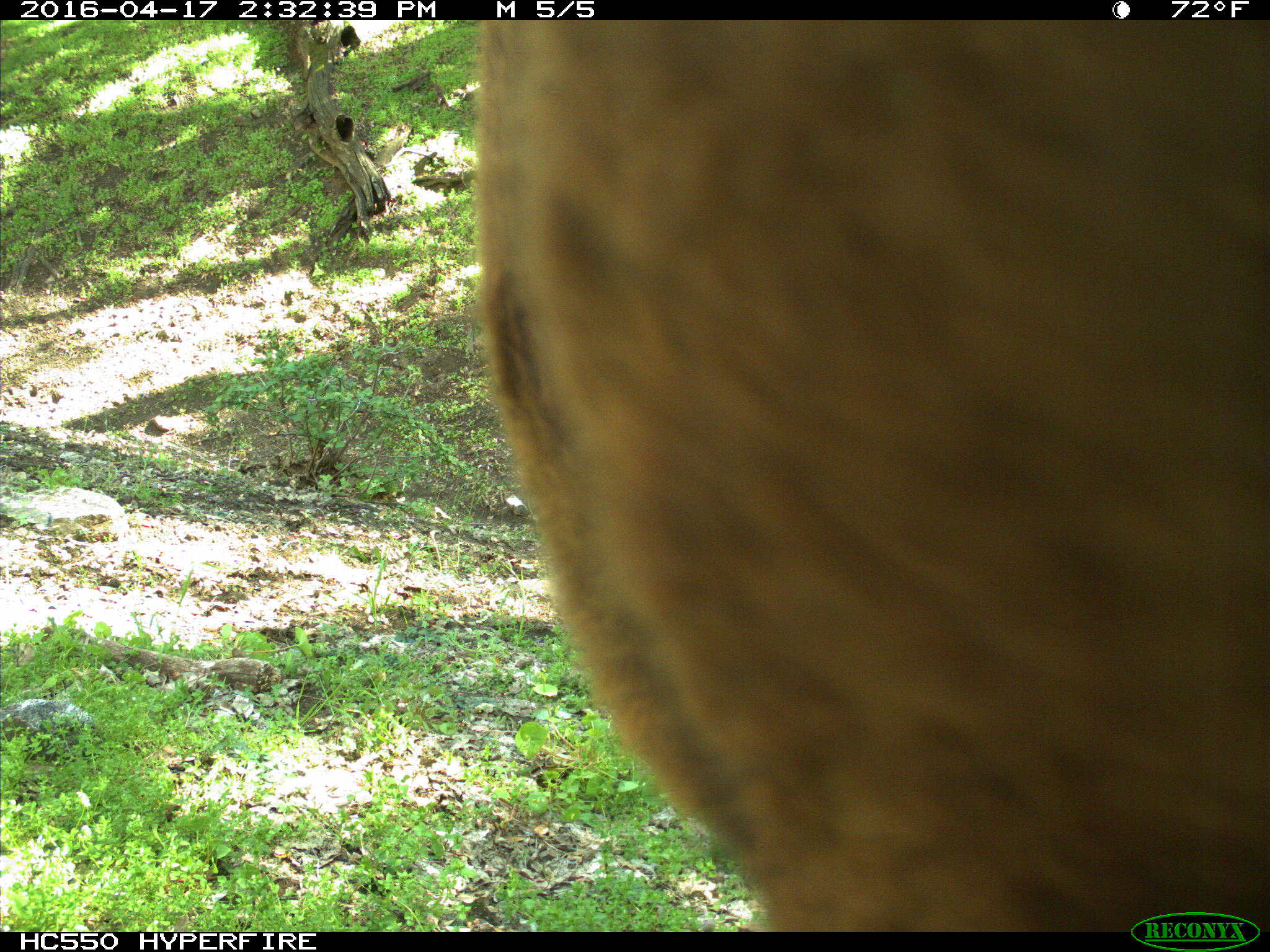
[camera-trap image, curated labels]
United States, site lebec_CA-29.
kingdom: Animalia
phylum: Chordata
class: Mammalia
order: Artiodactyla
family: Bovidae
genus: Bos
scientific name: Bos taurus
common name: domestic cow